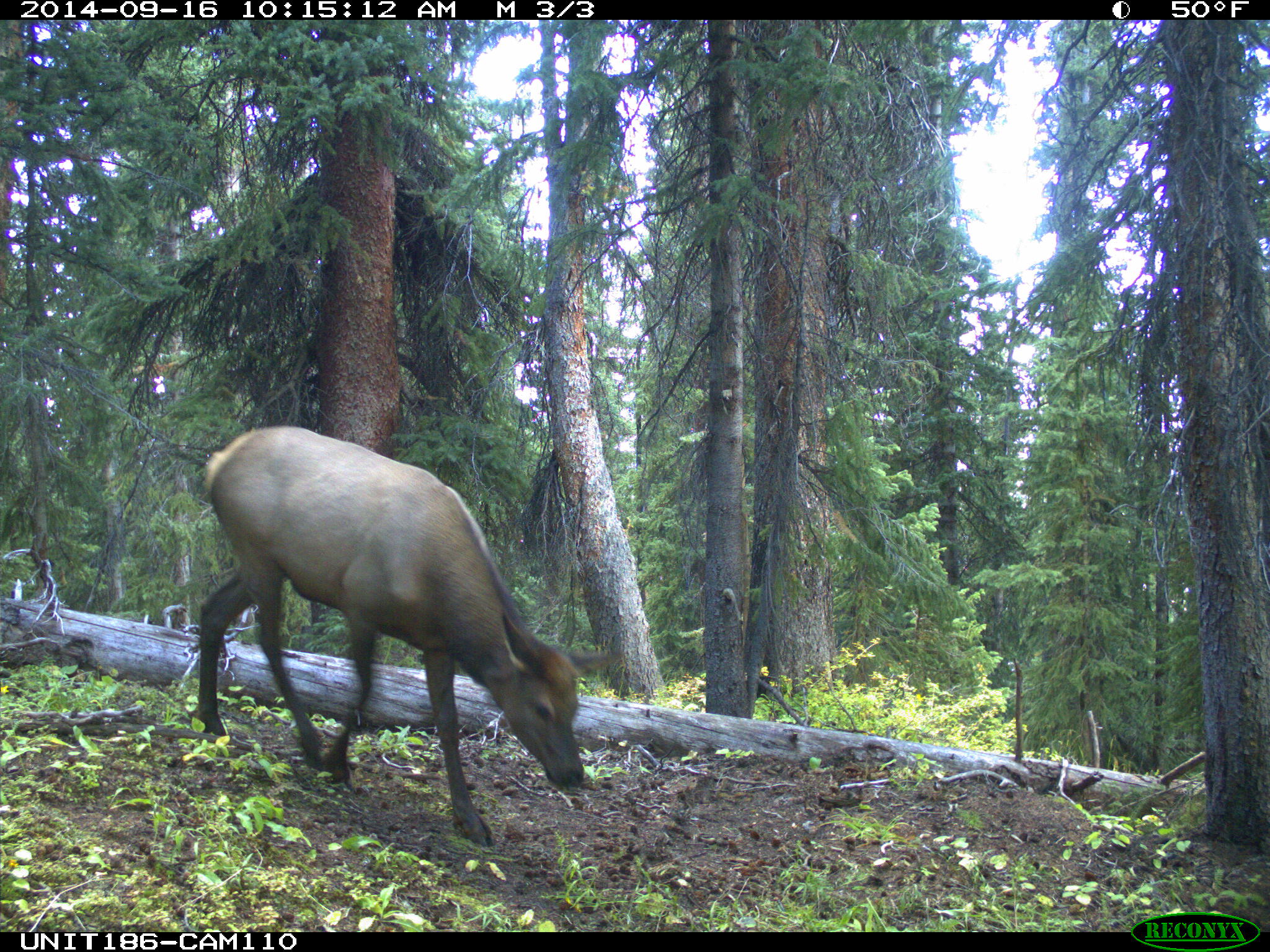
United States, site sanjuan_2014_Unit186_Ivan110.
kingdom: Animalia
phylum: Chordata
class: Mammalia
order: Artiodactyla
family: Cervidae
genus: Cervus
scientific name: Cervus elaphus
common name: red deer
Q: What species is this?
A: Cervus elaphus (red deer).